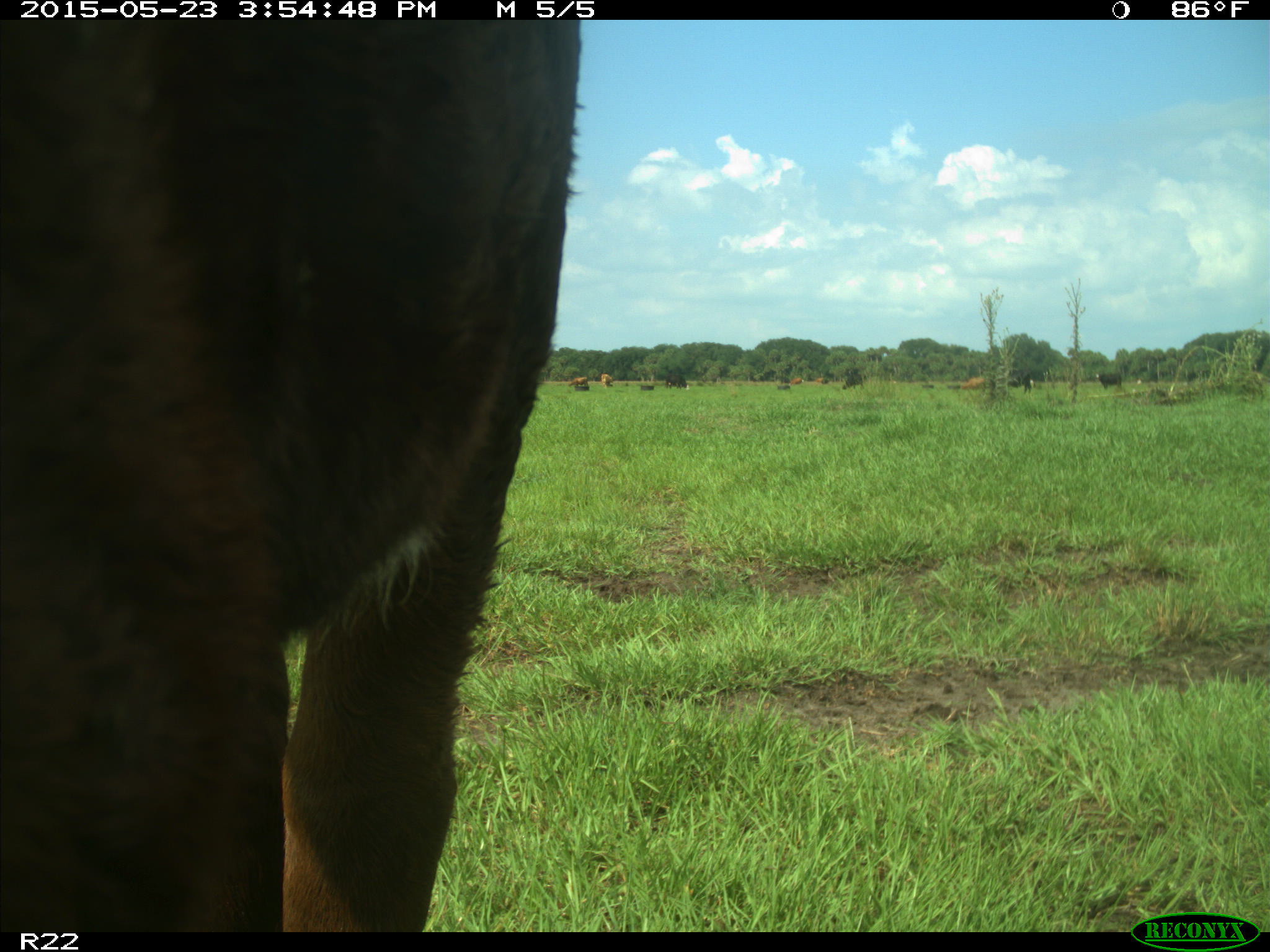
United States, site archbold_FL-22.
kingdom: Animalia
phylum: Chordata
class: Mammalia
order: Artiodactyla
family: Bovidae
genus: Bos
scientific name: Bos taurus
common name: domestic cow